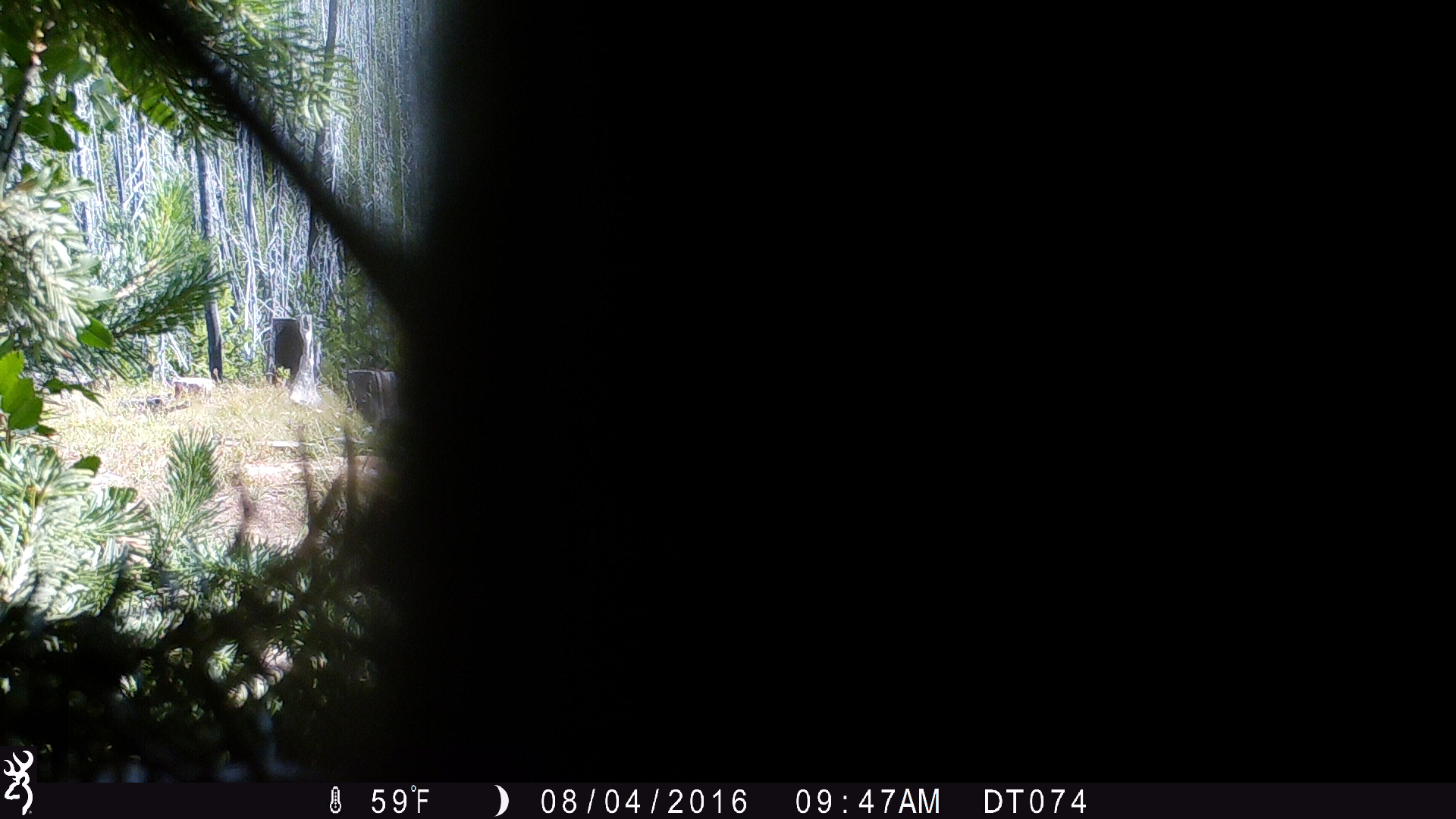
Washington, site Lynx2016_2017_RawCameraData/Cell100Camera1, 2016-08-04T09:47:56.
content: unidentified animal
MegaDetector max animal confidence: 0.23